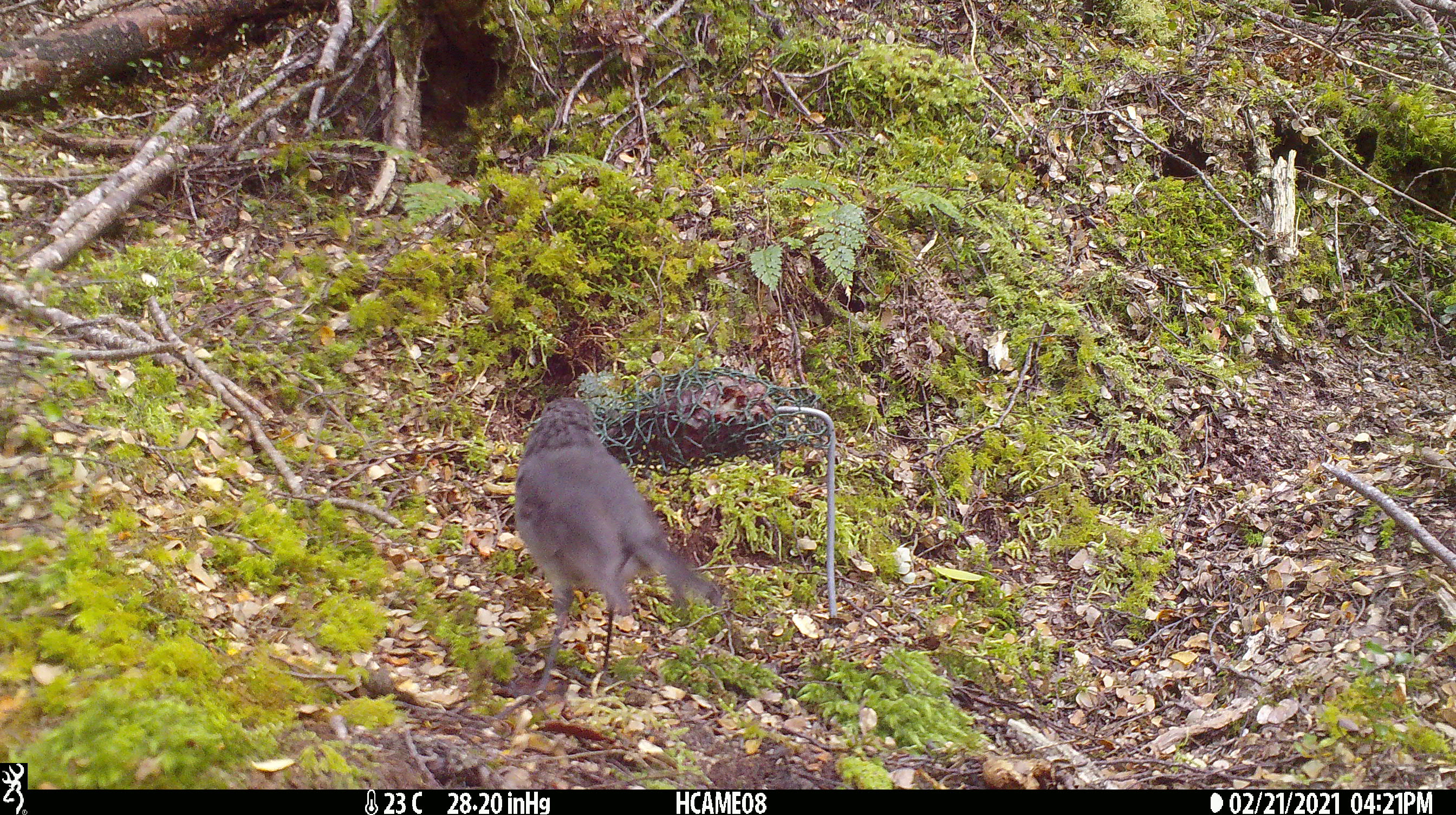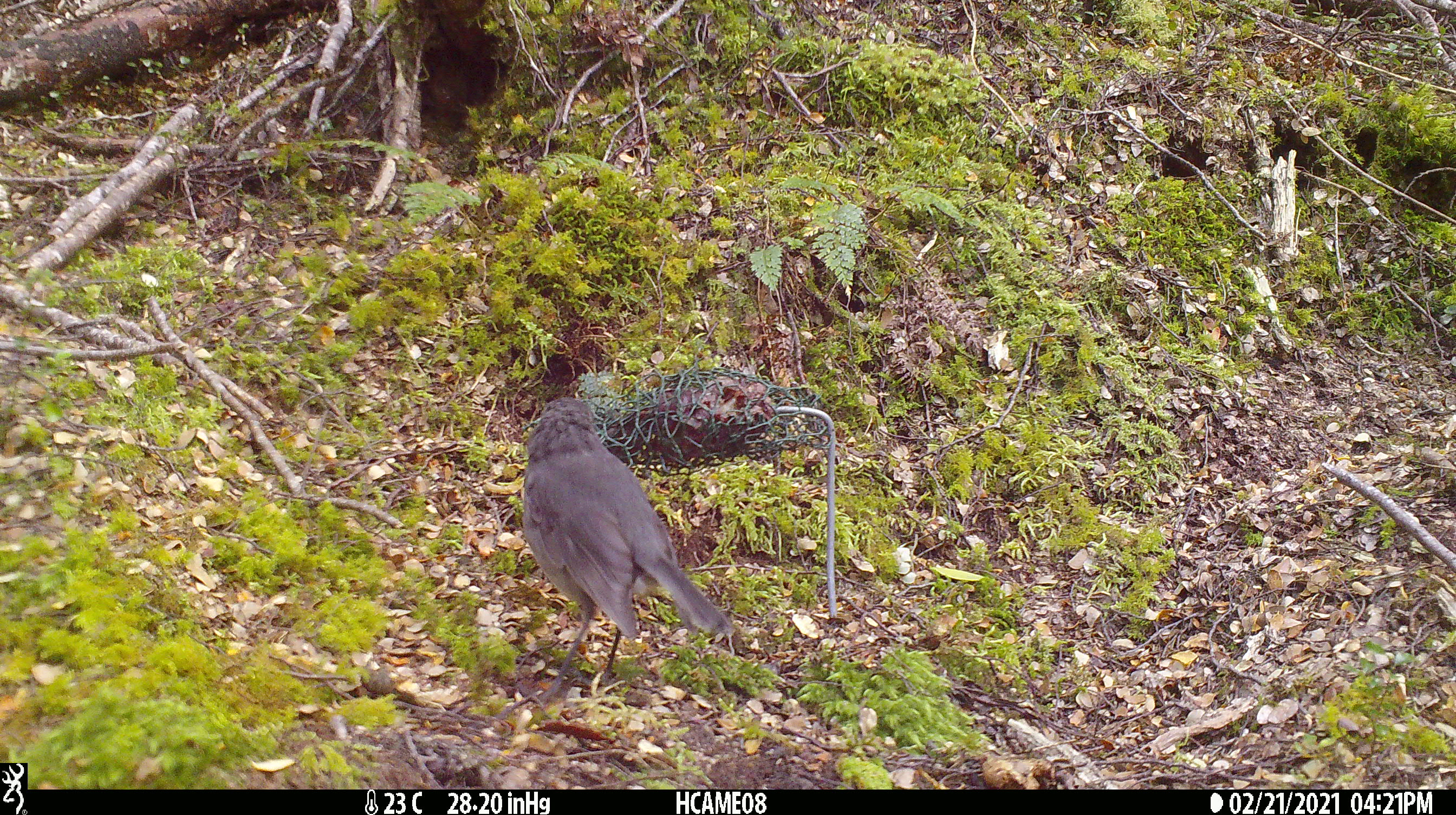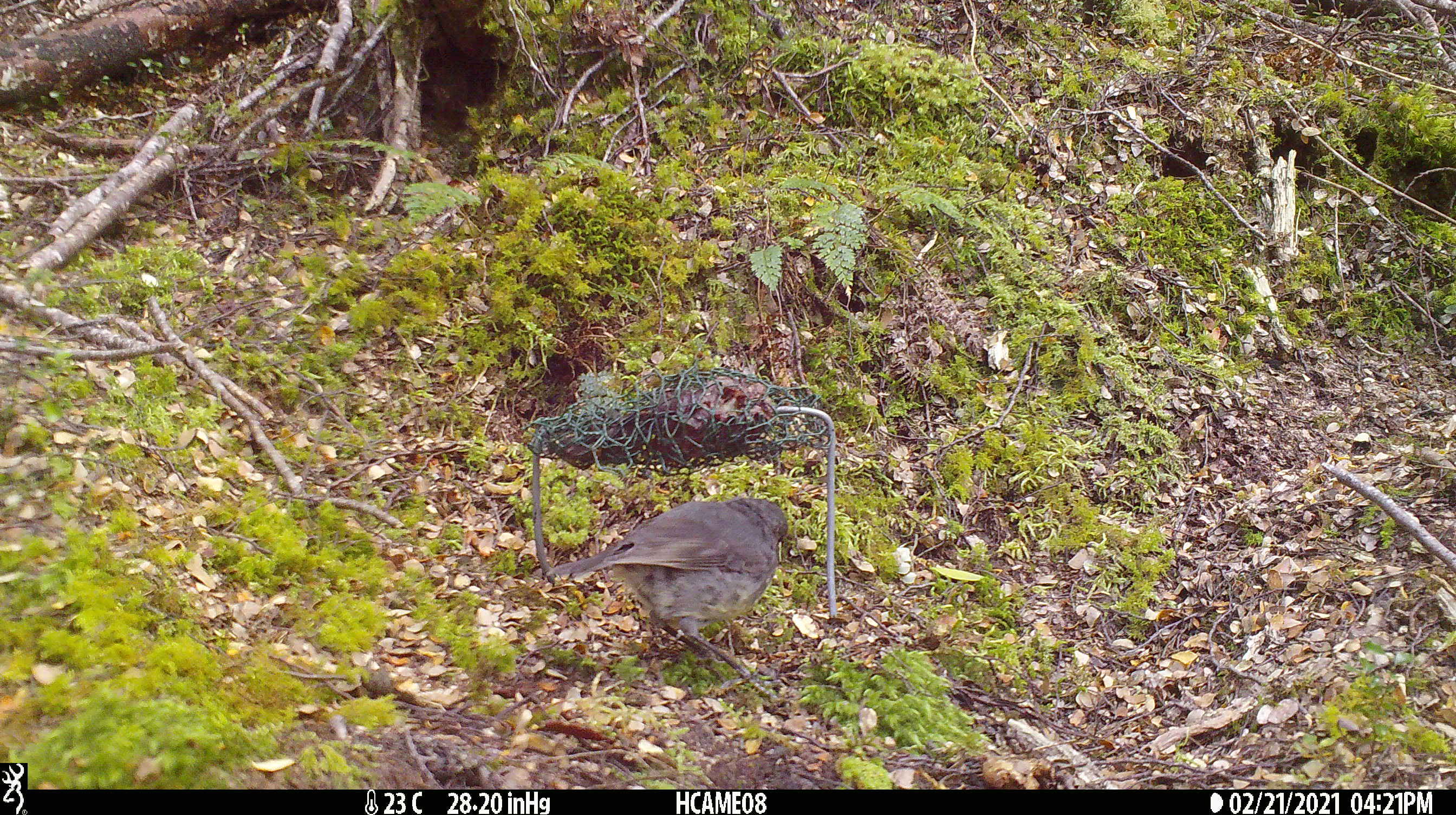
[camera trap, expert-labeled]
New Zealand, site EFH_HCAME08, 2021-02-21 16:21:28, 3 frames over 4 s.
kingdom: Animalia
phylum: Chordata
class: Aves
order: Passeriformes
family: Petroicidae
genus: Petroica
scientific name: Petroica australis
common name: new zealand robin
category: robin